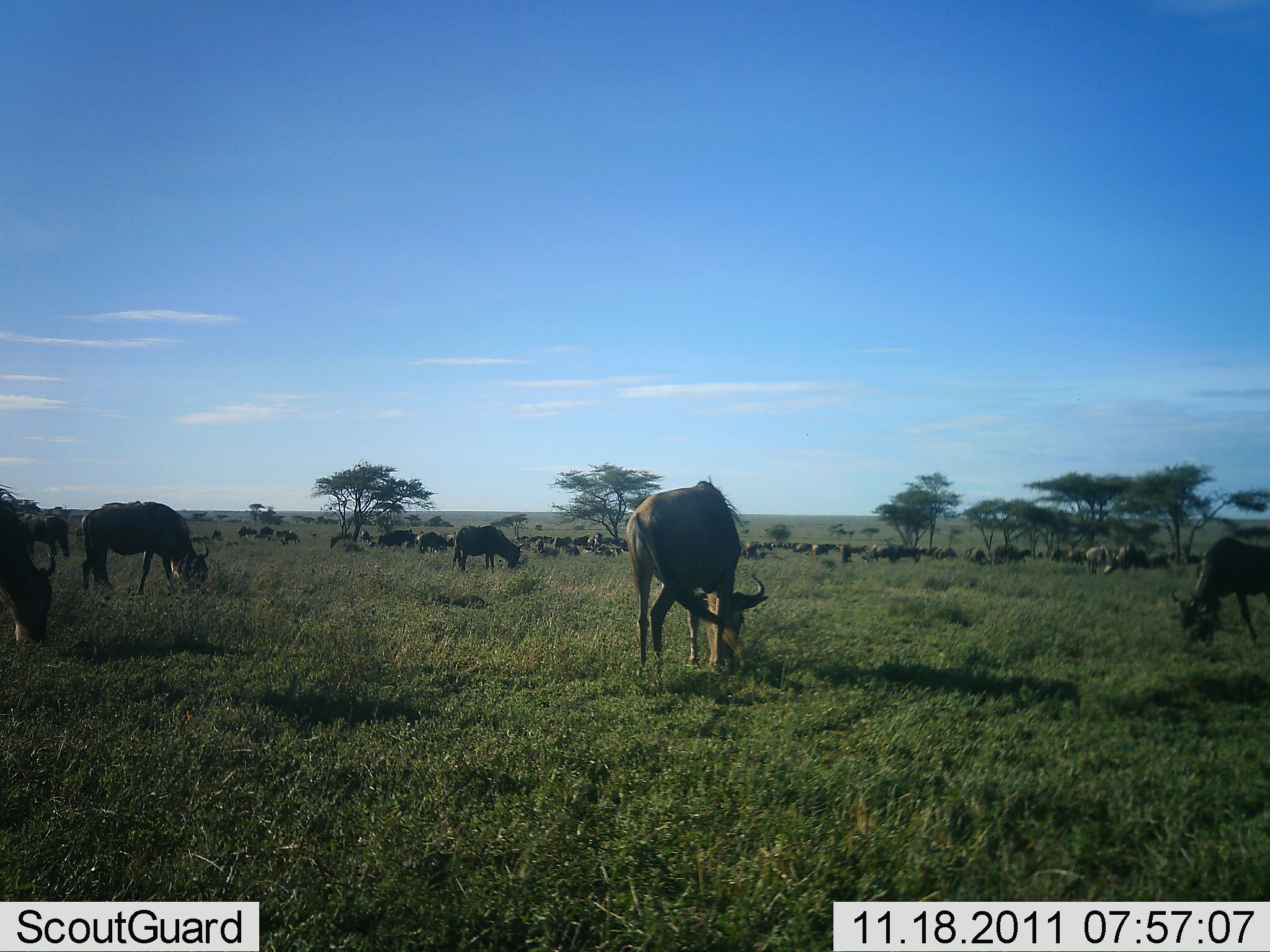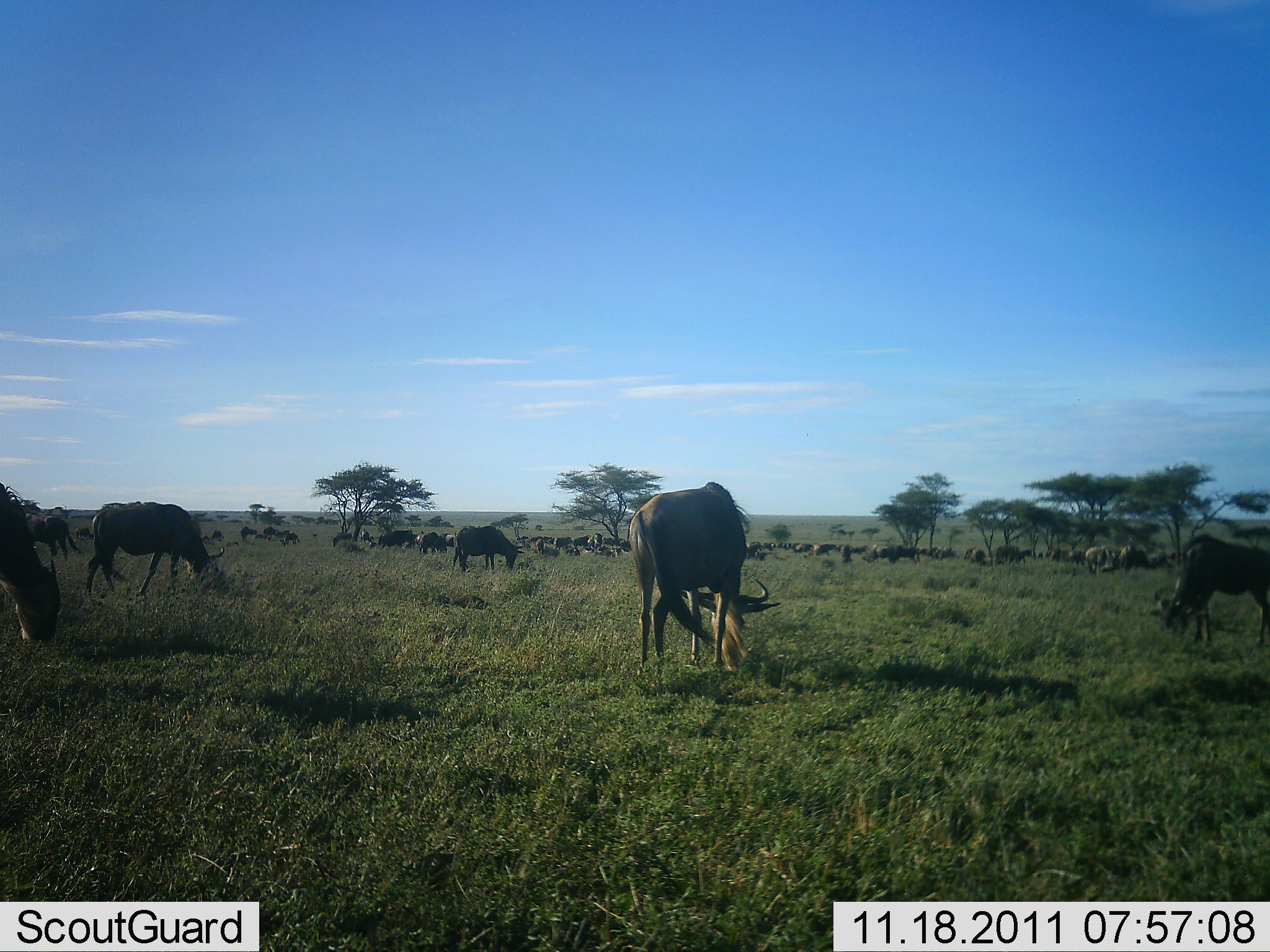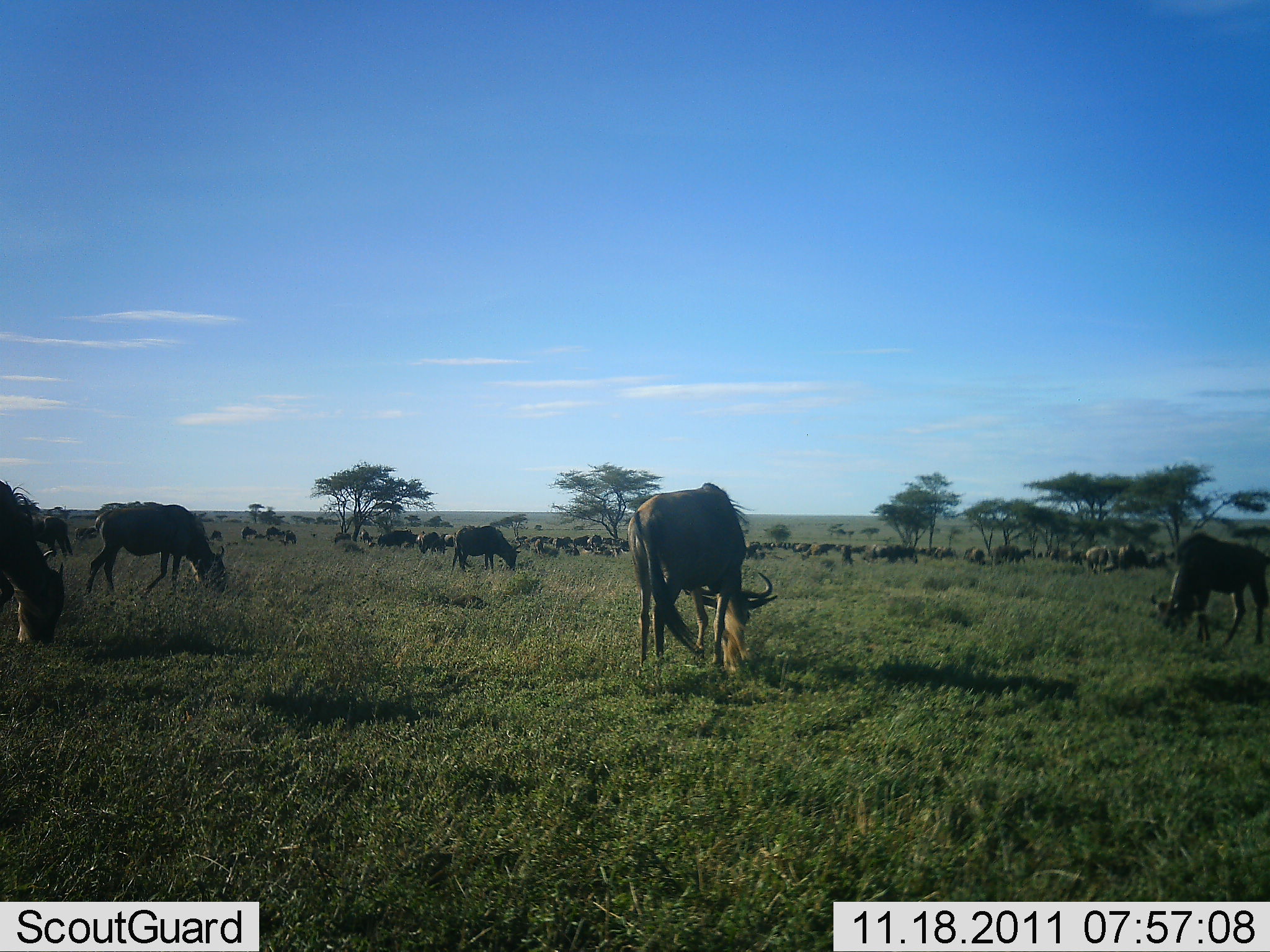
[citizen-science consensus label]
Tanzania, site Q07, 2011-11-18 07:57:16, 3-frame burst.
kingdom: Animalia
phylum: Chordata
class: Mammalia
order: Artiodactyla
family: Bovidae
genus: Connochaetes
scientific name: Connochaetes taurinus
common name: blue wildebeest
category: wildebeest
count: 51+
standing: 27%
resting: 9%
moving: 27%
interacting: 9%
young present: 0%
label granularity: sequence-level